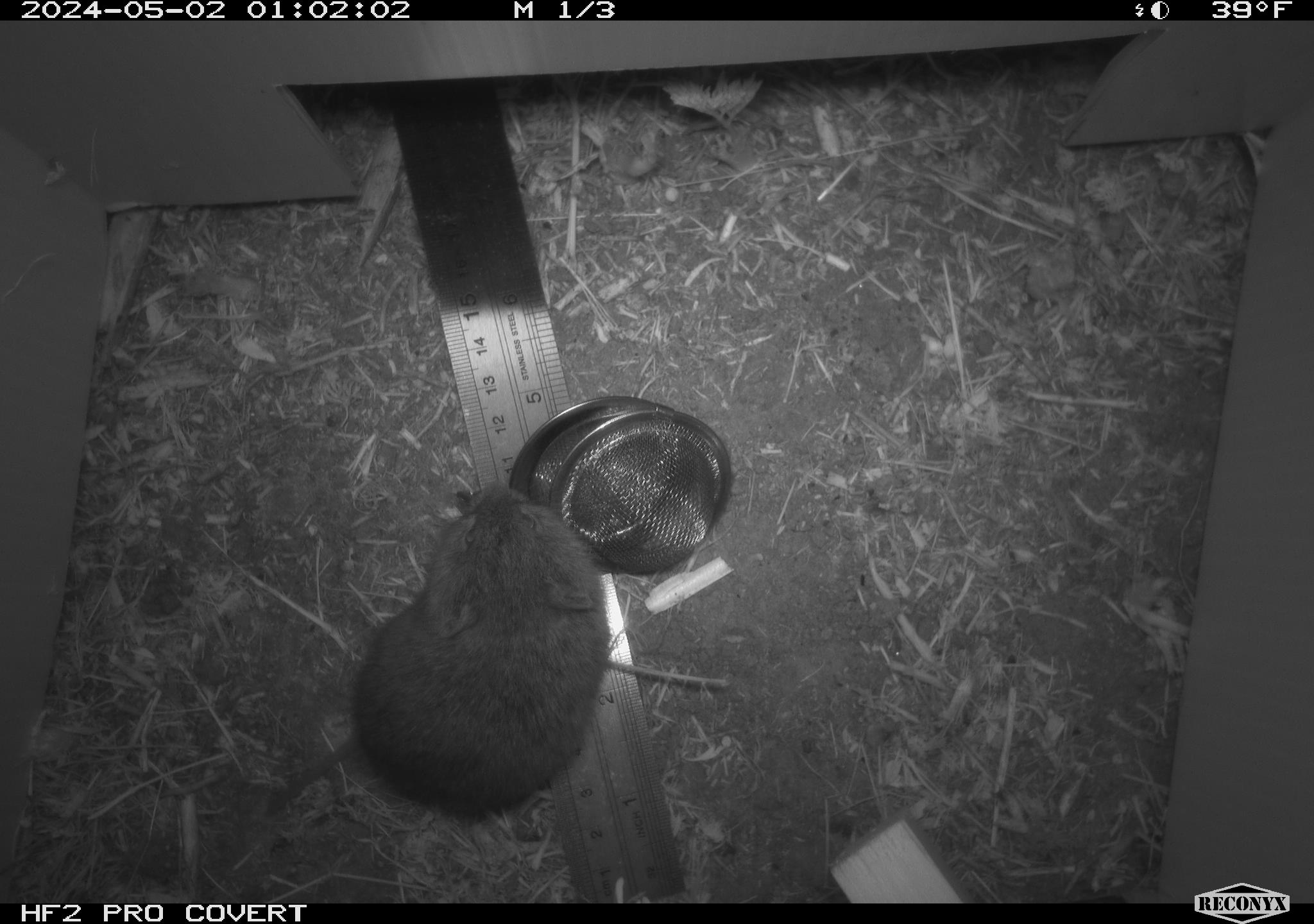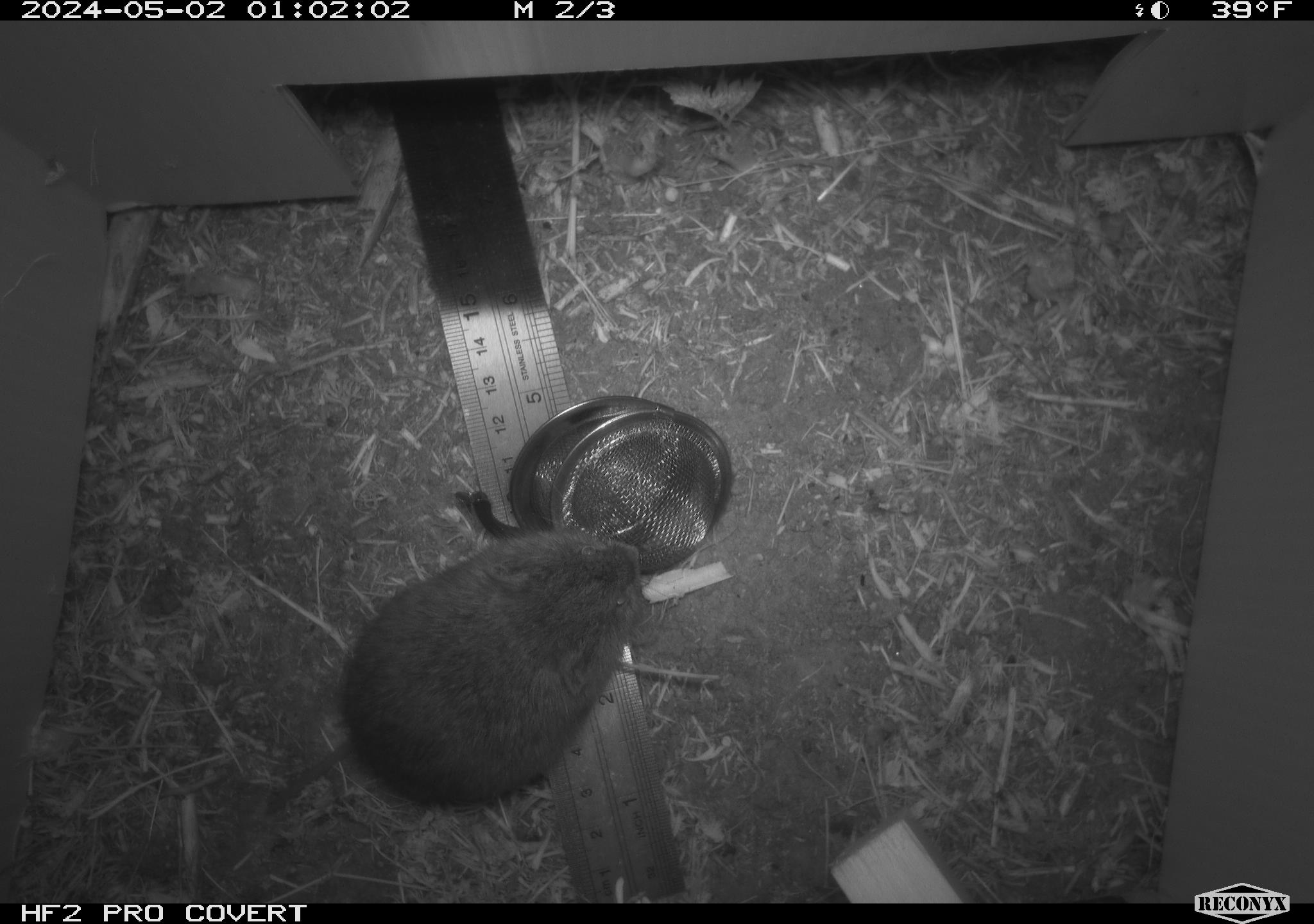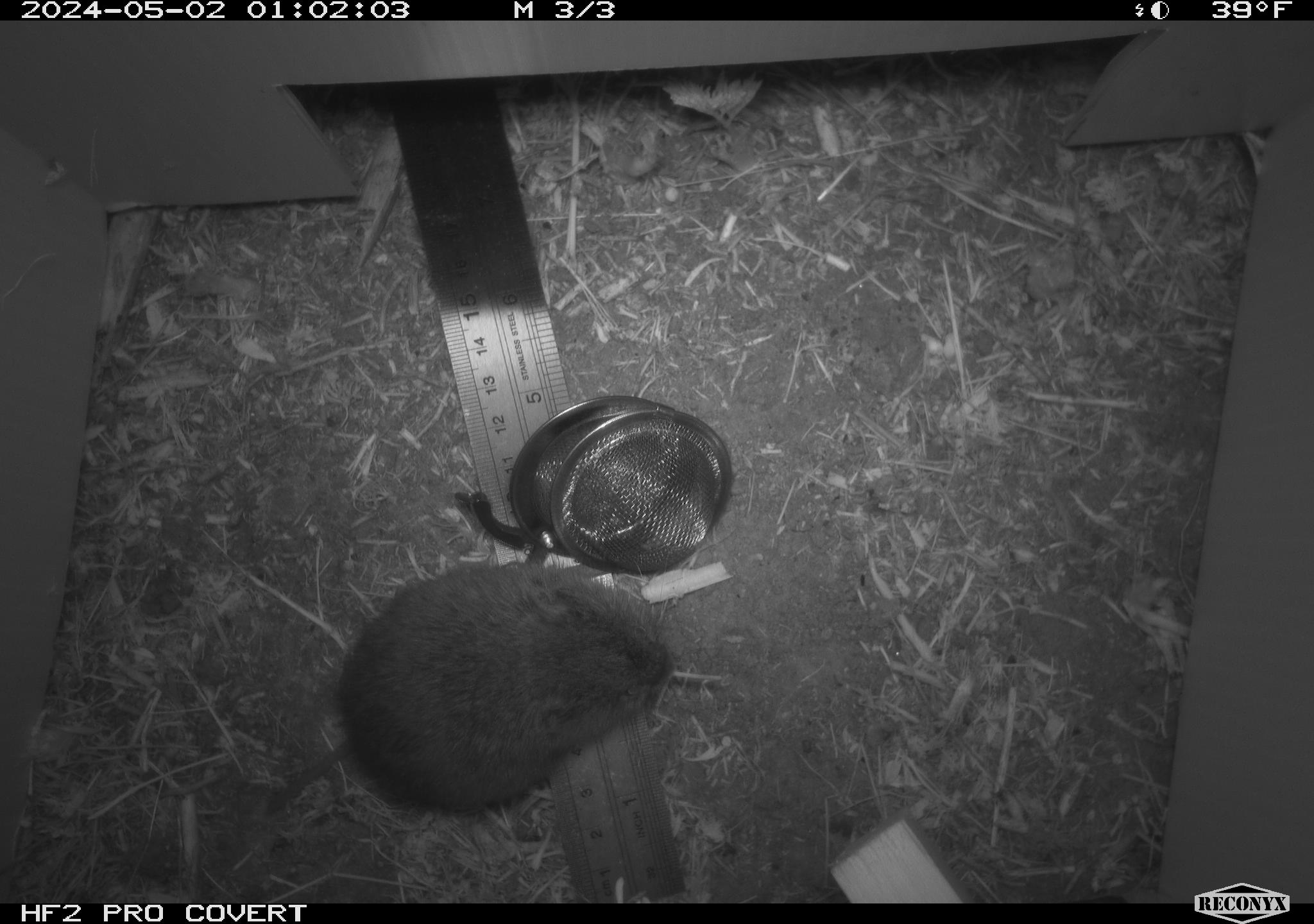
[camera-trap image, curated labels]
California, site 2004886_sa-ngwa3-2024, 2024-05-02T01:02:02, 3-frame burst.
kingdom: Animalia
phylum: Chordata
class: Mammalia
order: Rodentia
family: Cricetidae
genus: Microtus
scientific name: Microtus californicus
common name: california vole